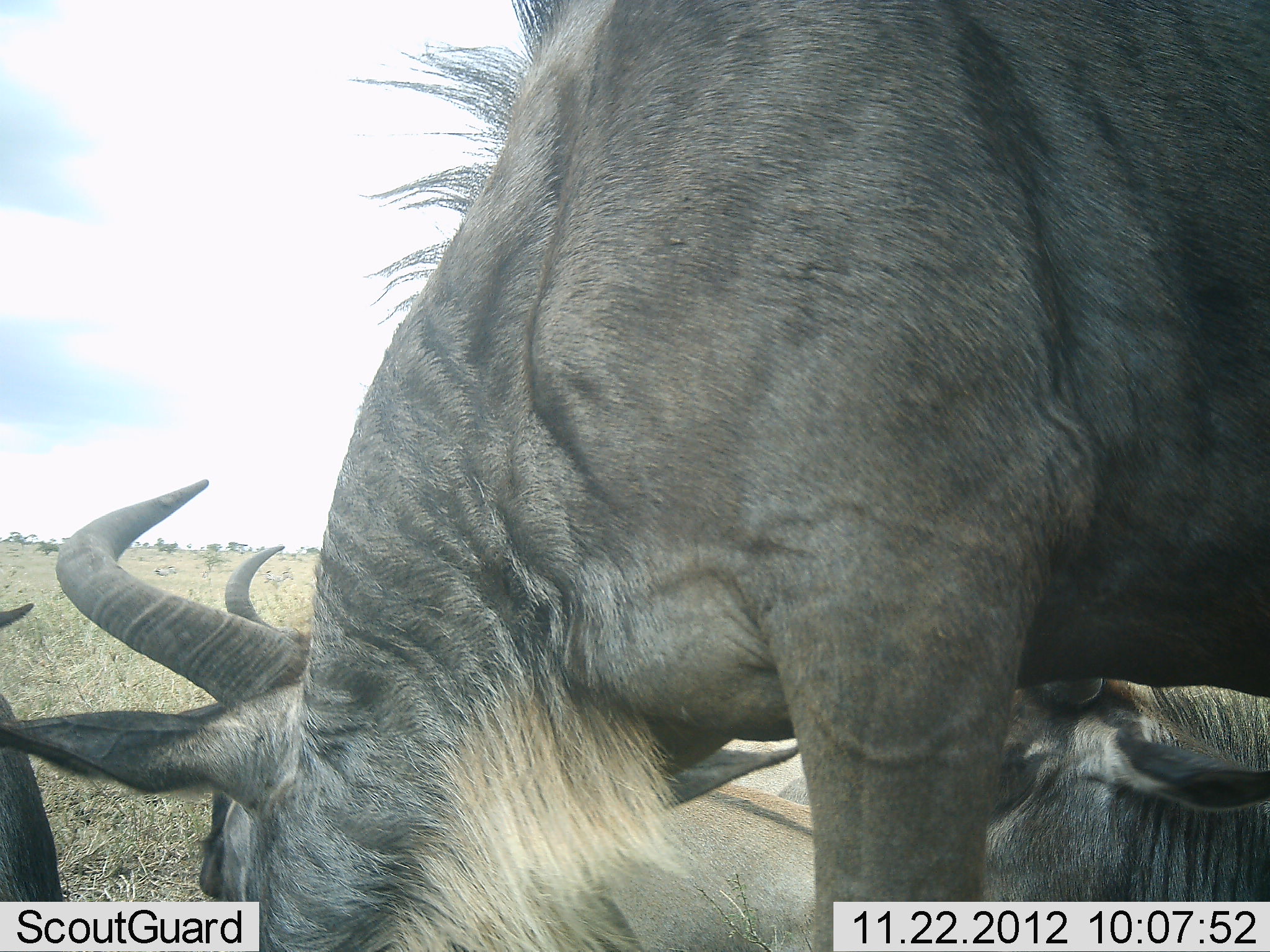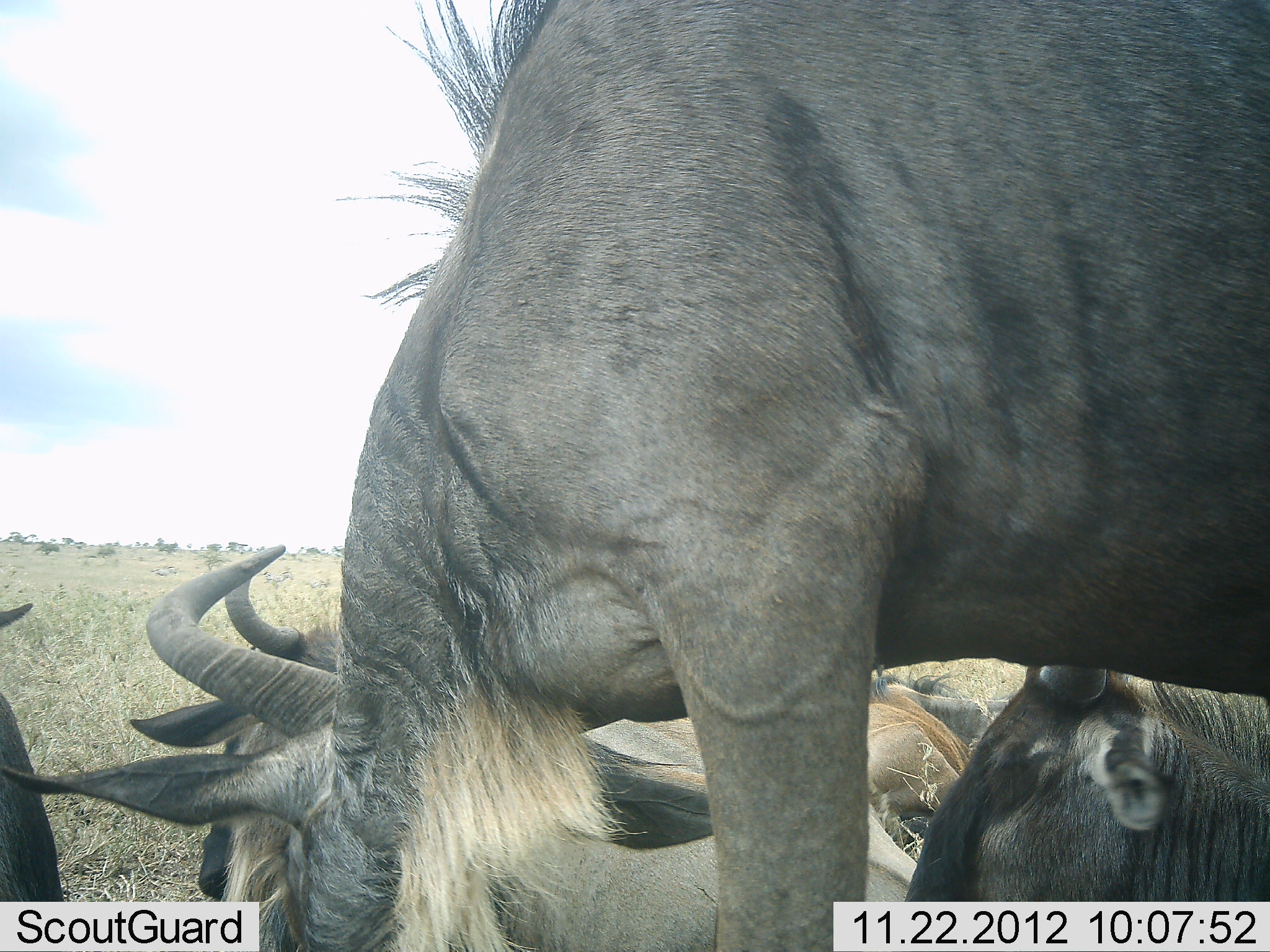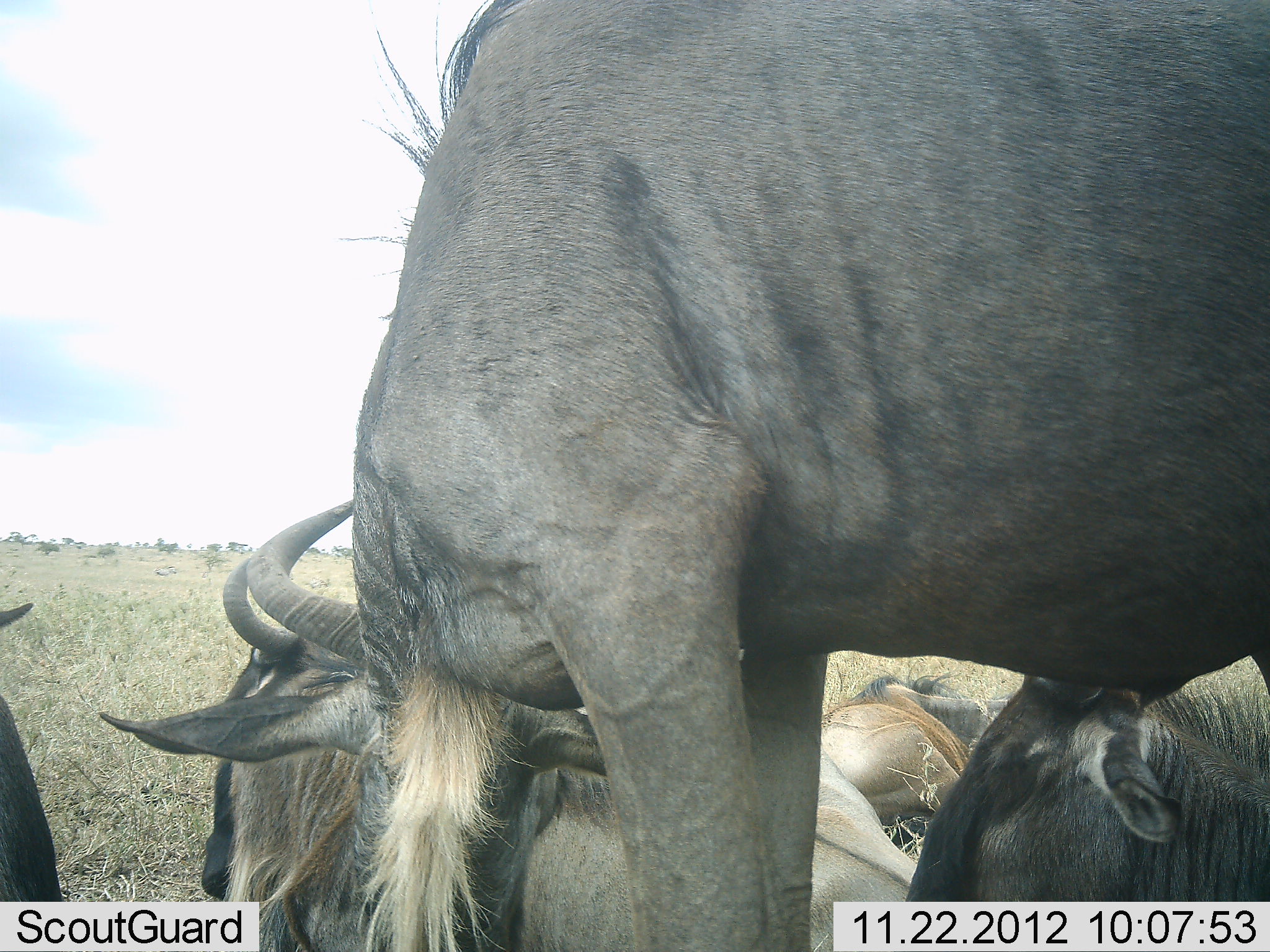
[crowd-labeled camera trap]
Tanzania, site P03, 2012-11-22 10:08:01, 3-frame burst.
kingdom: Animalia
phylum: Chordata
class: Mammalia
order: Artiodactyla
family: Bovidae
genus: Connochaetes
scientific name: Connochaetes taurinus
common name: blue wildebeest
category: wildebeest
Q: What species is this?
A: Wildebeest (blue wildebeest) (Connochaetes taurinus).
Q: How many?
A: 5.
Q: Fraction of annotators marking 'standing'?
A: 80%.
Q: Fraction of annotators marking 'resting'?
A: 90%.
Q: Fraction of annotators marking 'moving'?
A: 20%.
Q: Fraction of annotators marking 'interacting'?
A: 0%.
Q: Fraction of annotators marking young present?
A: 0%.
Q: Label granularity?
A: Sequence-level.